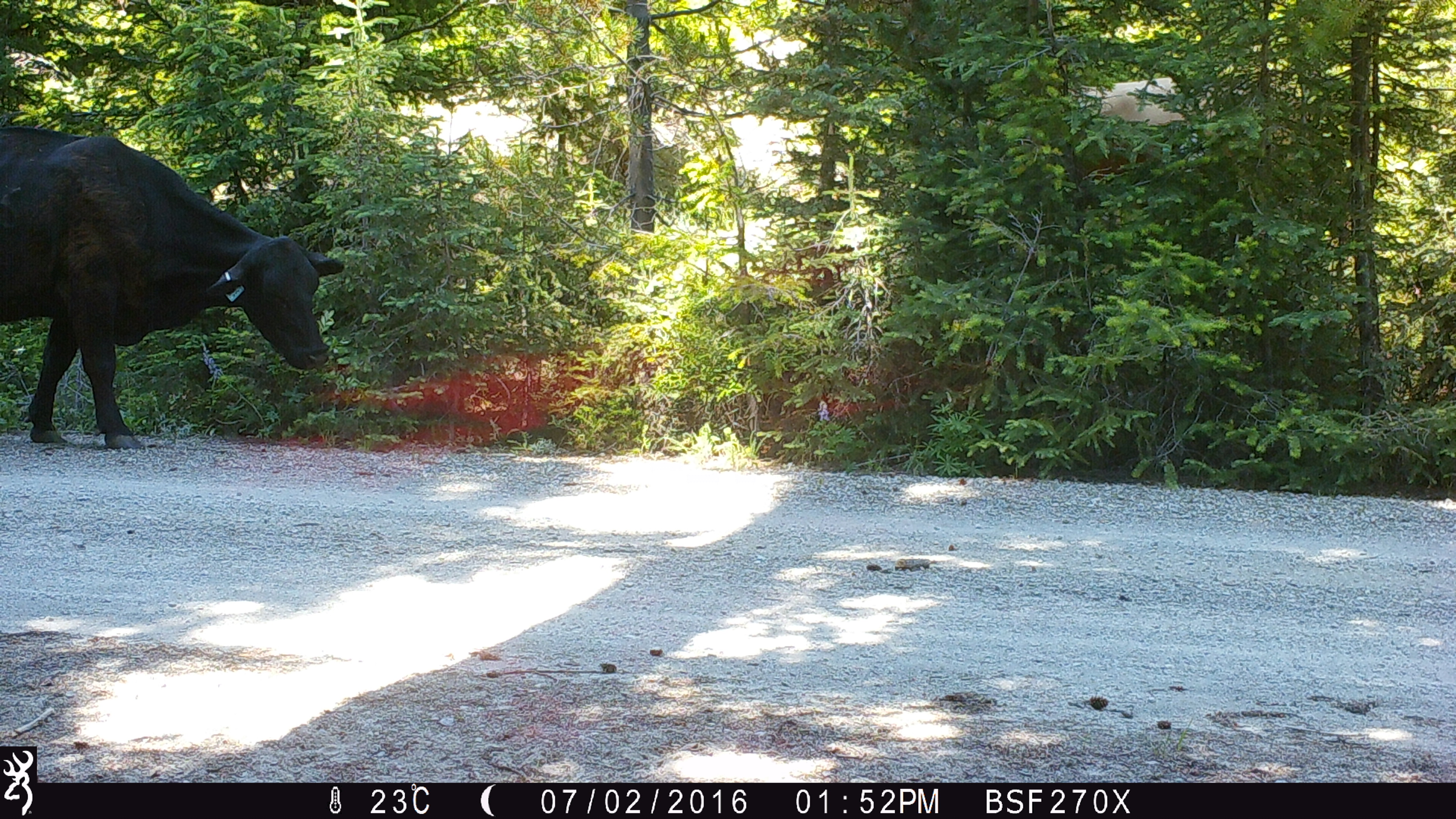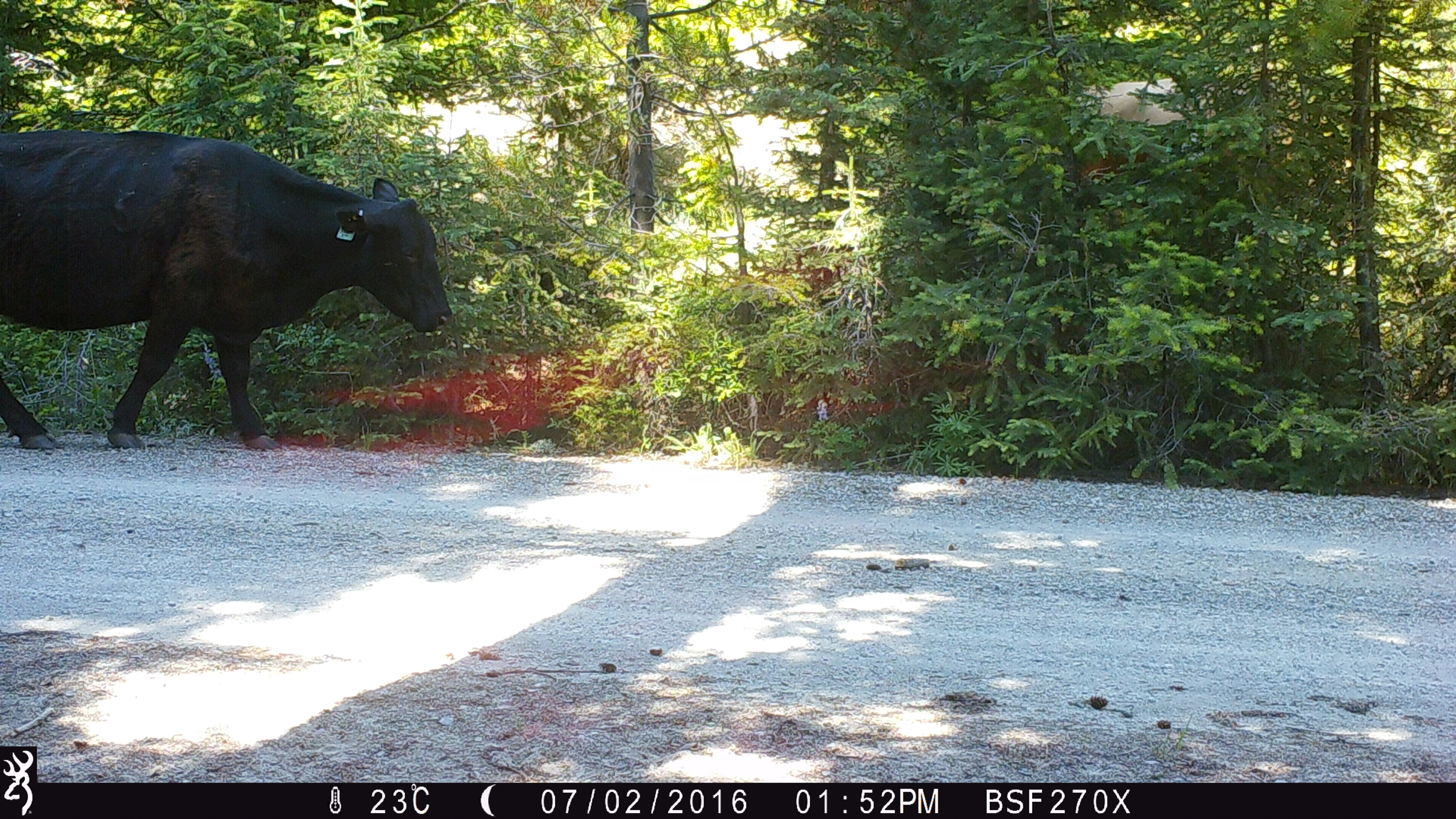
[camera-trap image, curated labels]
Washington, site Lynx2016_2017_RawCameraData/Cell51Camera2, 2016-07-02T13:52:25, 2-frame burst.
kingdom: Animalia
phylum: Chordata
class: Mammalia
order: Artiodactyla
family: Bovidae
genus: Bos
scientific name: Bos taurus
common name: domestic cattle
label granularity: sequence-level